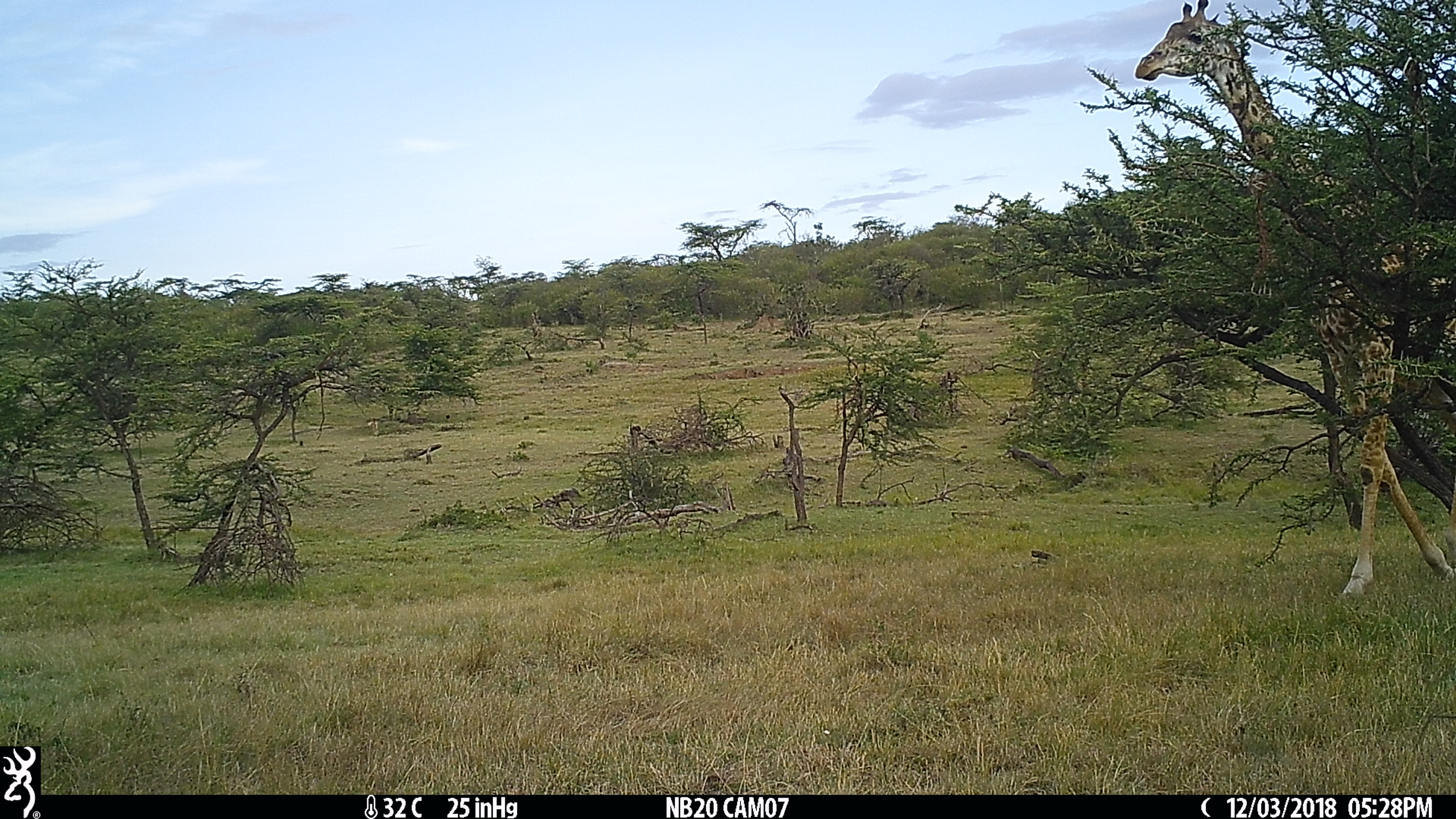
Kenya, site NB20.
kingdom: Animalia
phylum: Chordata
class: Mammalia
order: Artiodactyla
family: Giraffidae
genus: Giraffa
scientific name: Giraffa camelopardalis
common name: northern giraffe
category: giraffe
Giraffe (northern giraffe) (Giraffa camelopardalis).